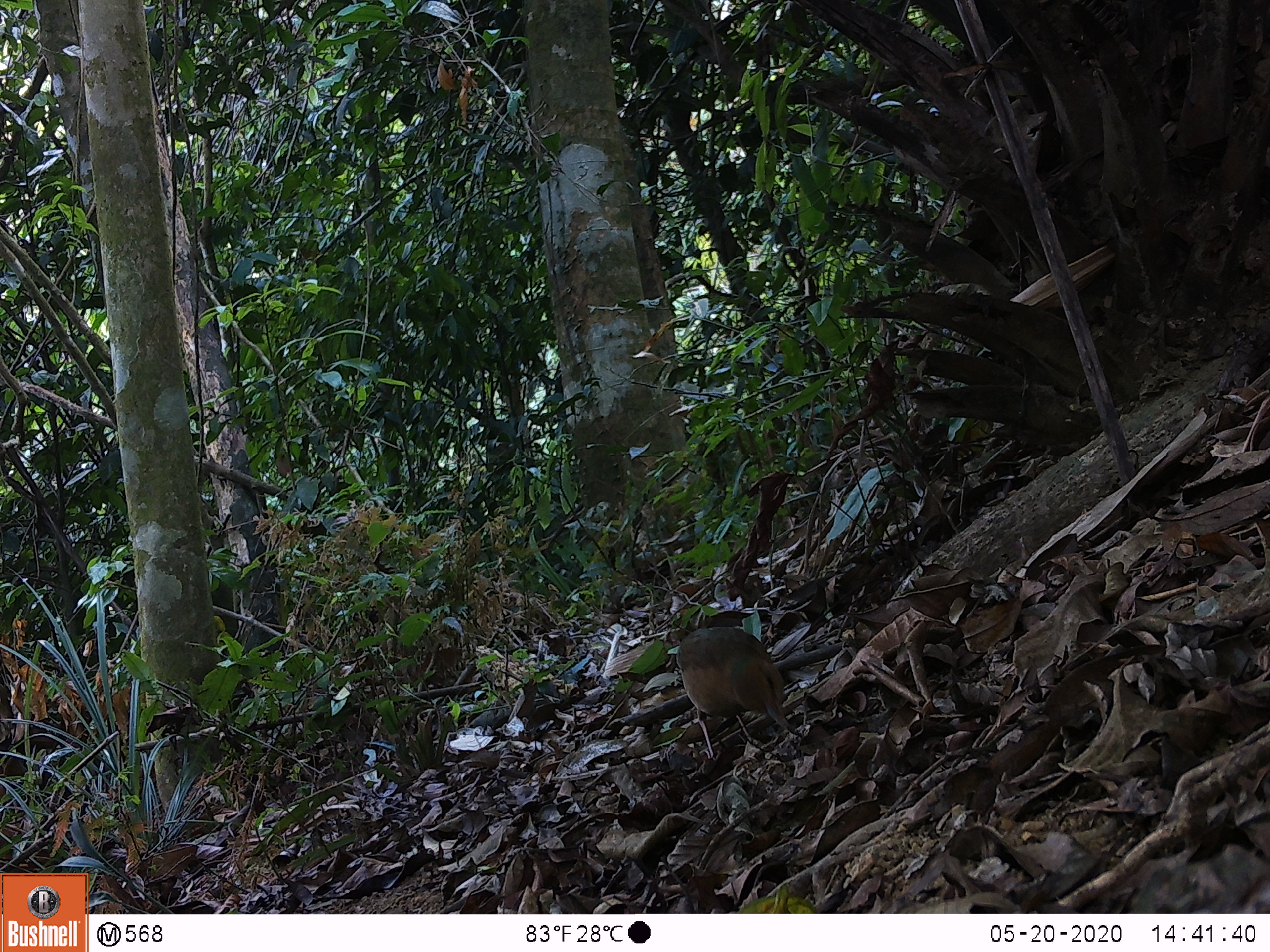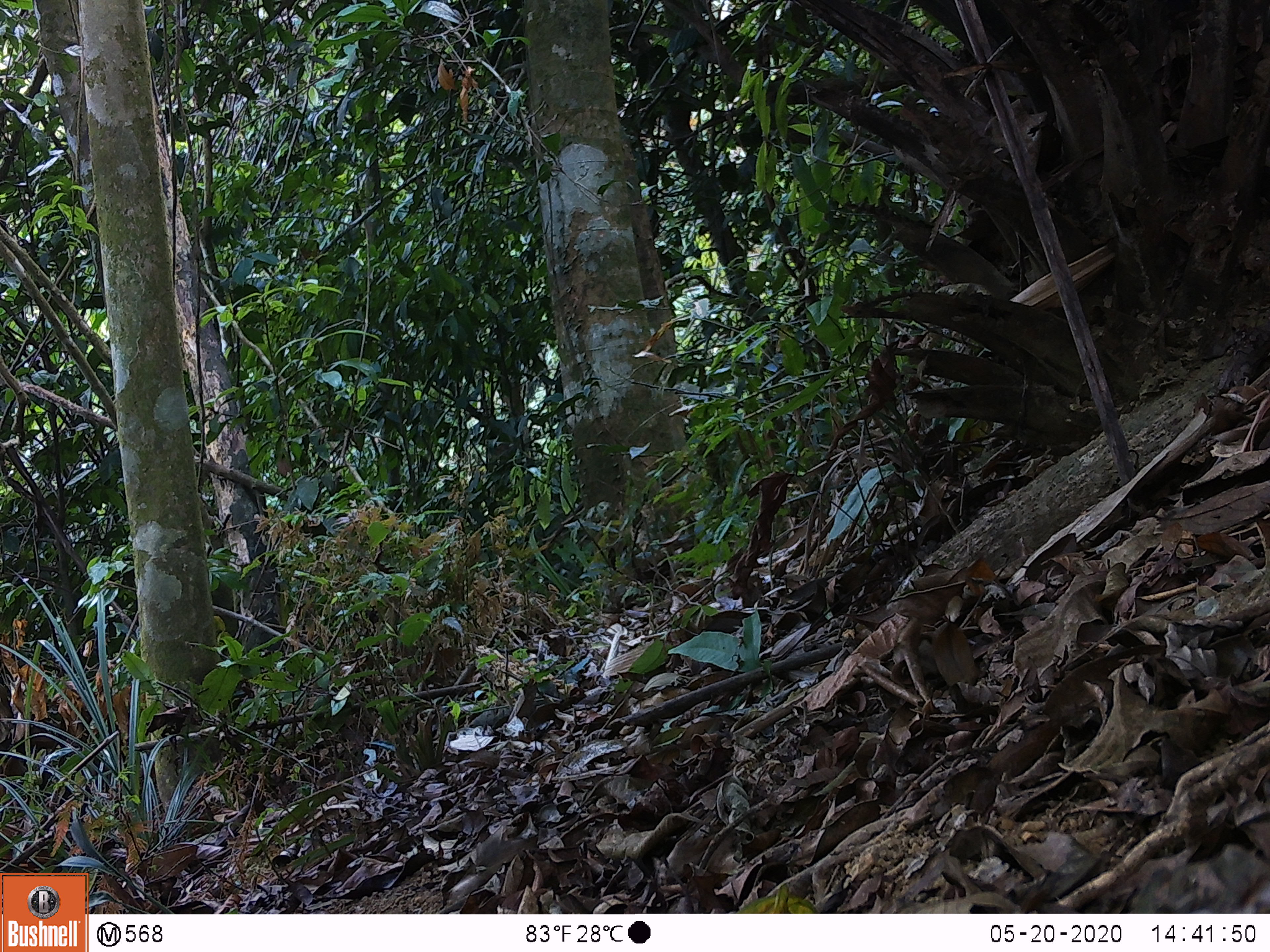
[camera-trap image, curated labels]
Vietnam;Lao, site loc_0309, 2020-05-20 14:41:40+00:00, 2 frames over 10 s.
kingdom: Animalia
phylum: Chordata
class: Aves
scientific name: Aves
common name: bird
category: unidentified bird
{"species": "unidentified bird (bird) (Aves)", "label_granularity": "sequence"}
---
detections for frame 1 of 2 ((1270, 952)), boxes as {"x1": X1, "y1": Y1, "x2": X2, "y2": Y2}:
unidentified bird: {"x1": 676, "y1": 626, "x2": 802, "y2": 760}